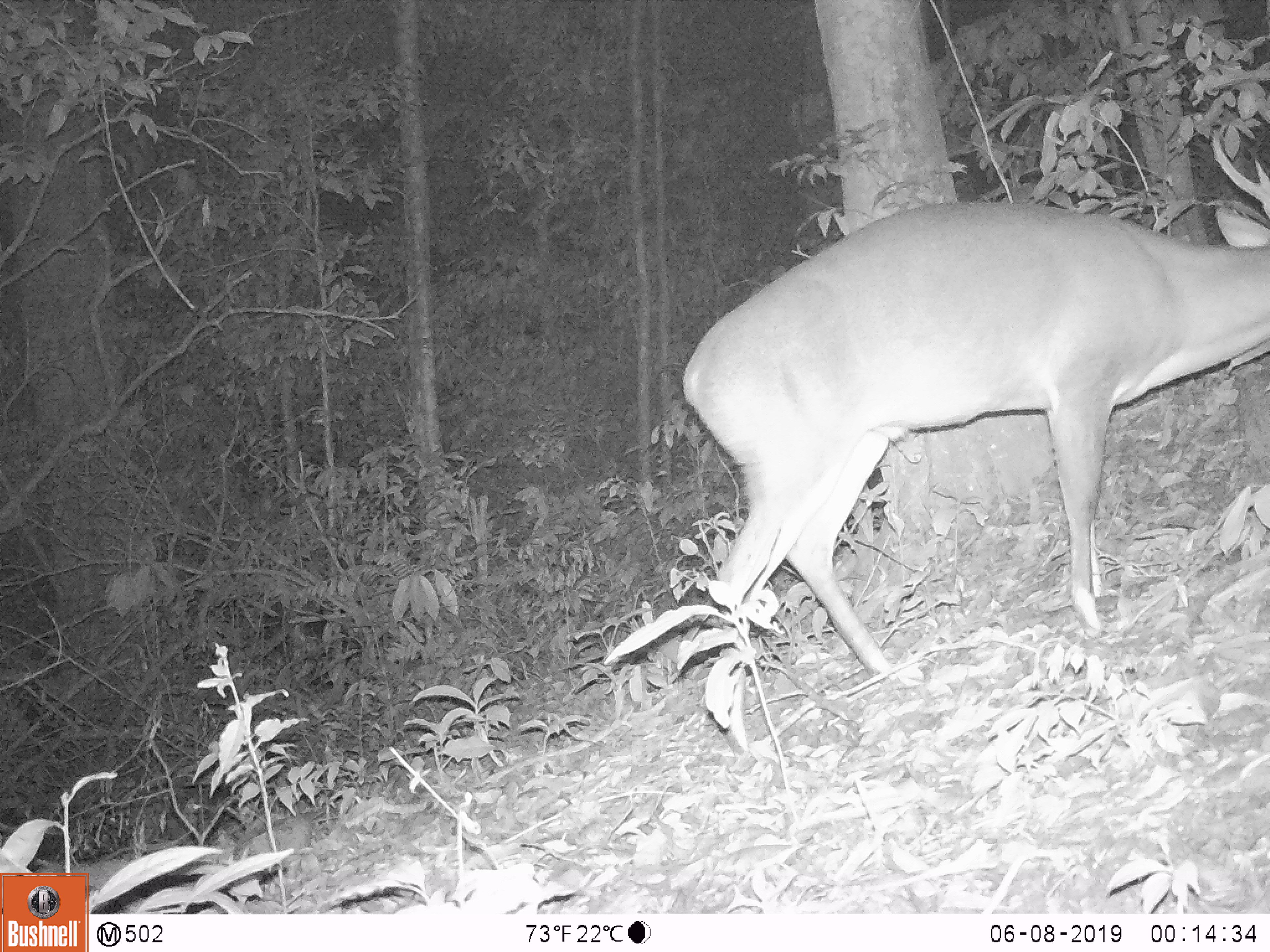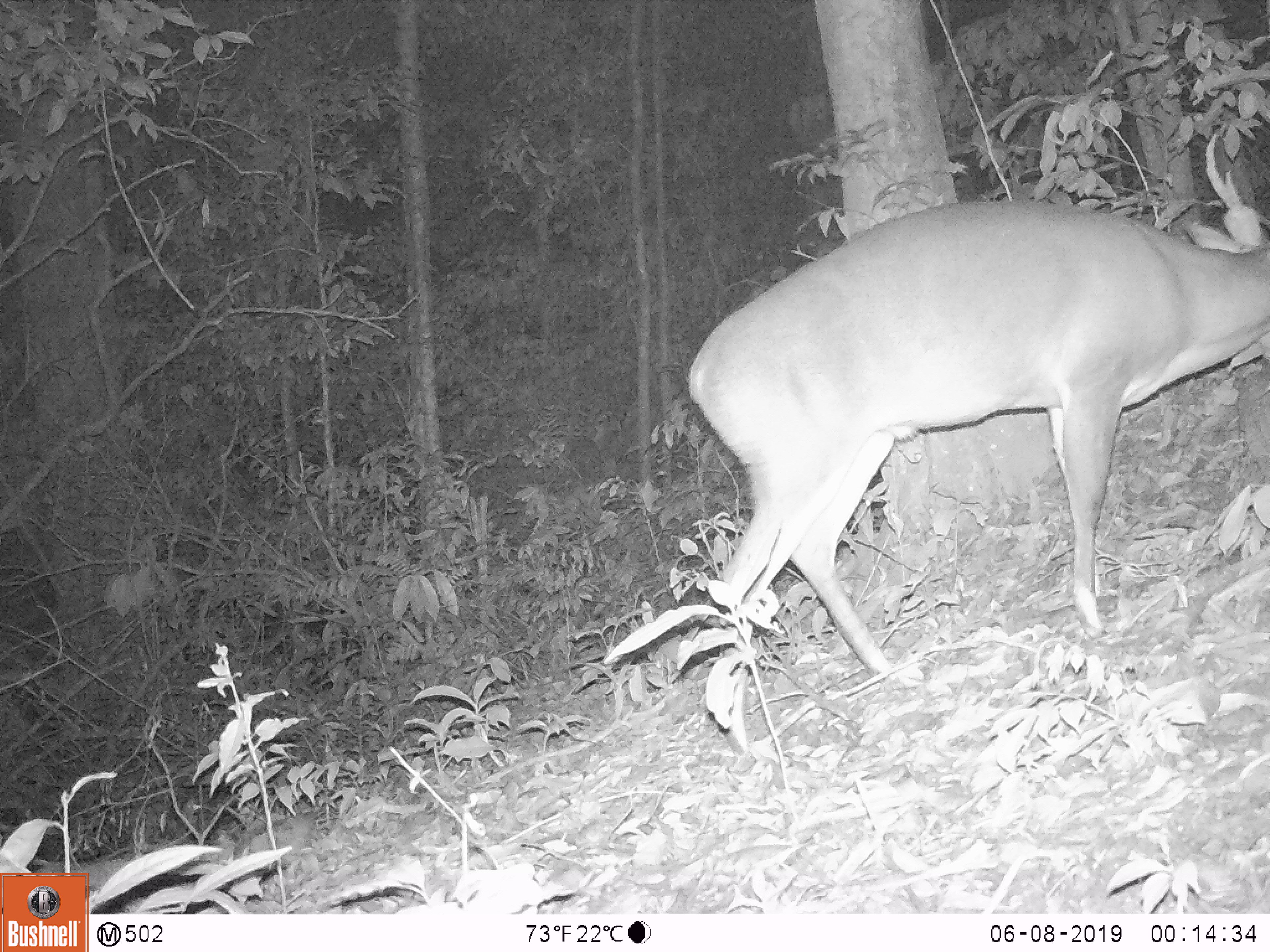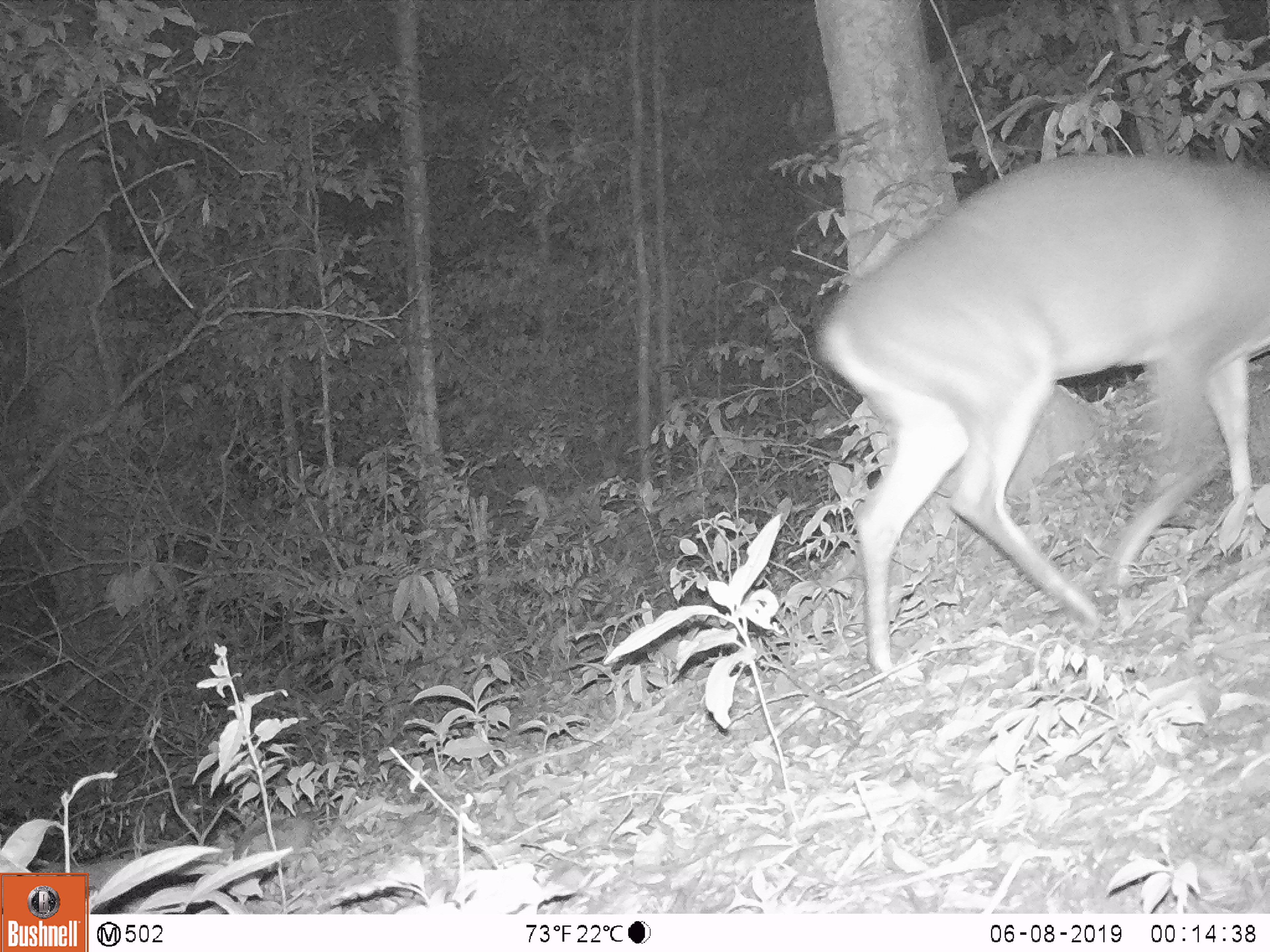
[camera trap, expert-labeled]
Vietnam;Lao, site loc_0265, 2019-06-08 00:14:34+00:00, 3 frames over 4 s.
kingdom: Animalia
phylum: Chordata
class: Mammalia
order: Artiodactyla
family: Cervidae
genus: Muntiacus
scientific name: Muntiacus vuquangensis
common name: large-antlered muntjac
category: large antlered muntjac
Large antlered muntjac (large-antlered muntjac) (Muntiacus vuquangensis). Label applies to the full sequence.